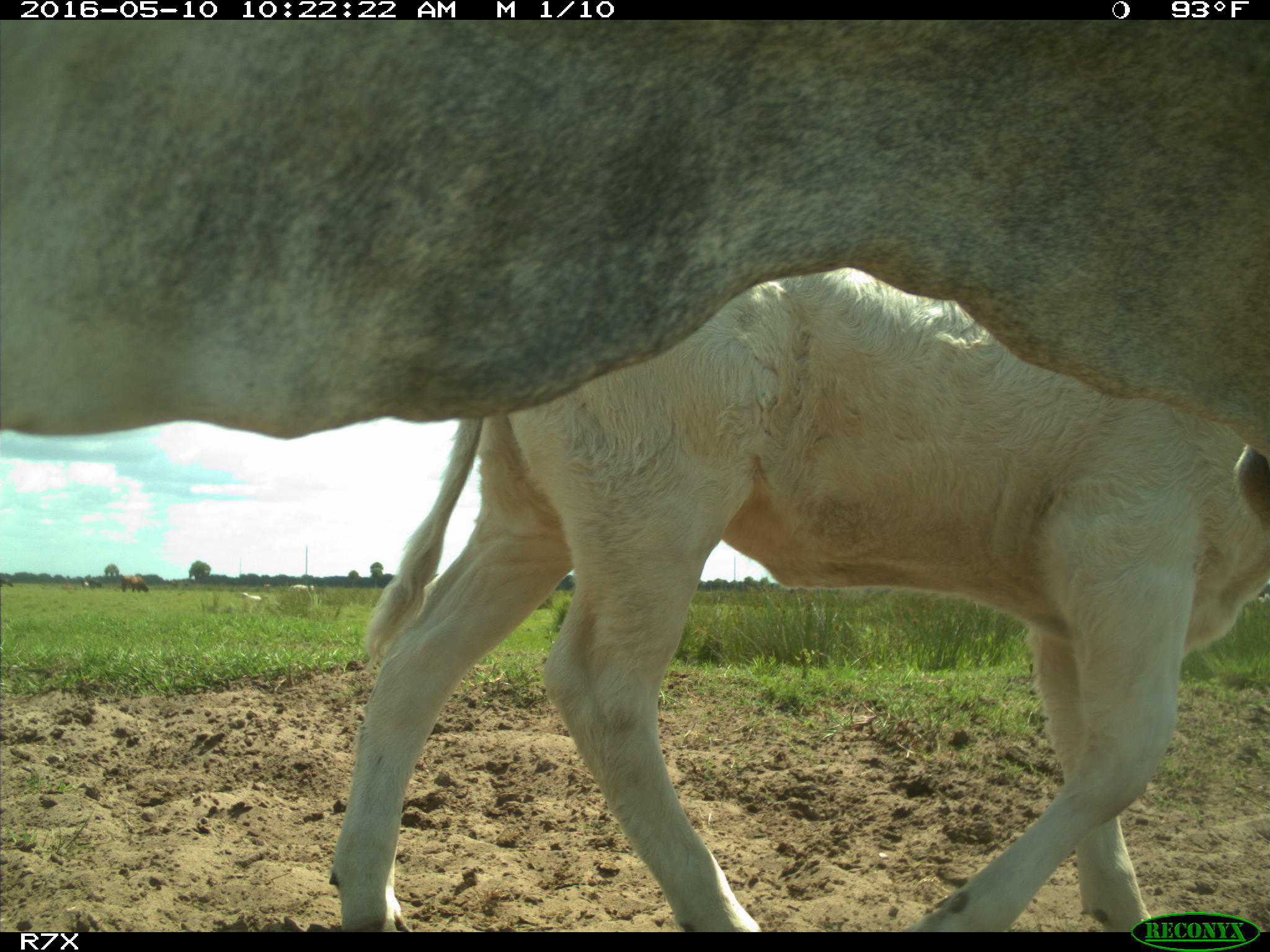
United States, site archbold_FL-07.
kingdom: Animalia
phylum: Chordata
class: Mammalia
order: Artiodactyla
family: Bovidae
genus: Bos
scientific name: Bos taurus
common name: domestic cow